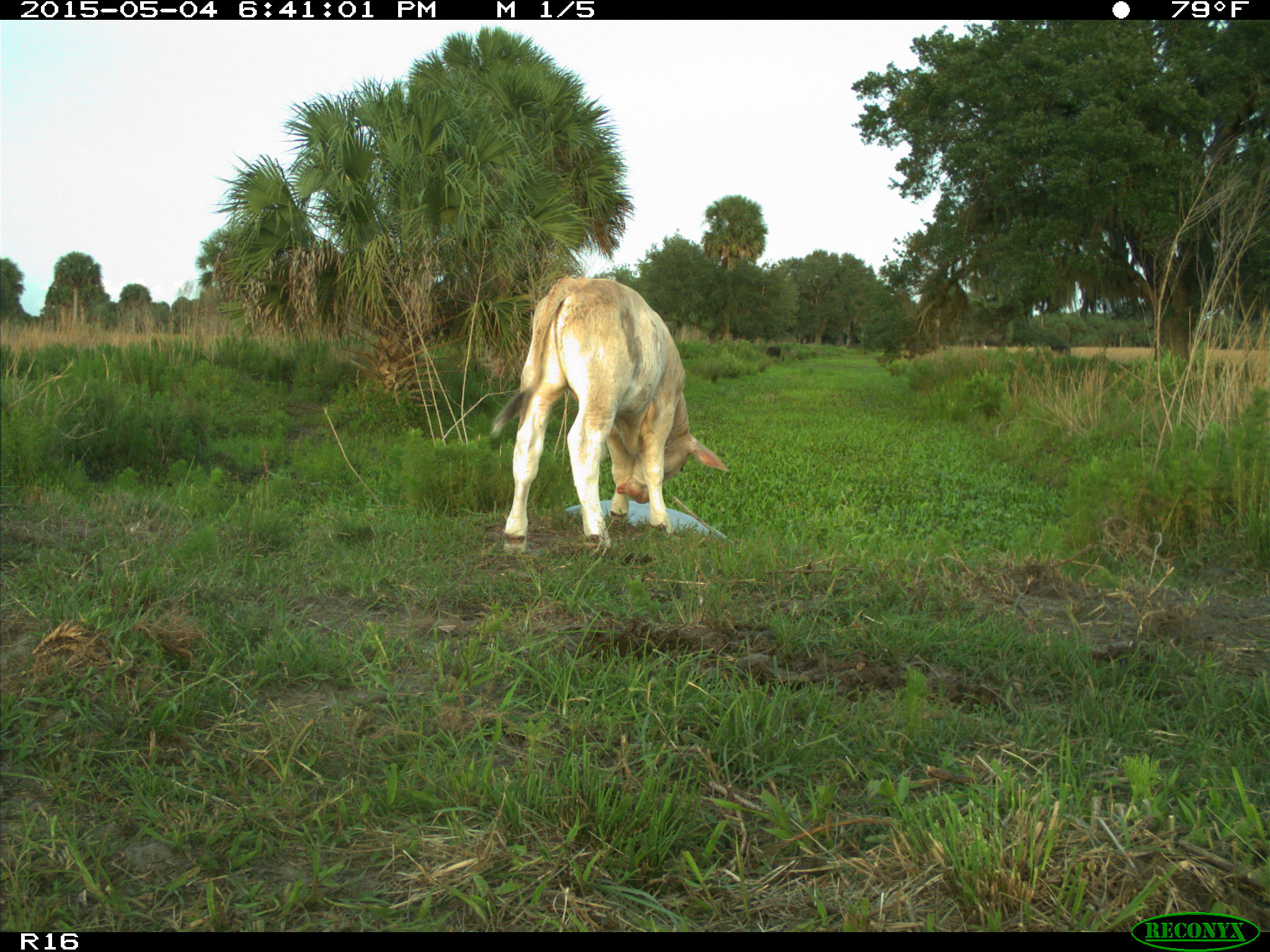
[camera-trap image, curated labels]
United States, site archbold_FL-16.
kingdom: Animalia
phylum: Chordata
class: Mammalia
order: Artiodactyla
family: Bovidae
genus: Bos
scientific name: Bos taurus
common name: domestic cow